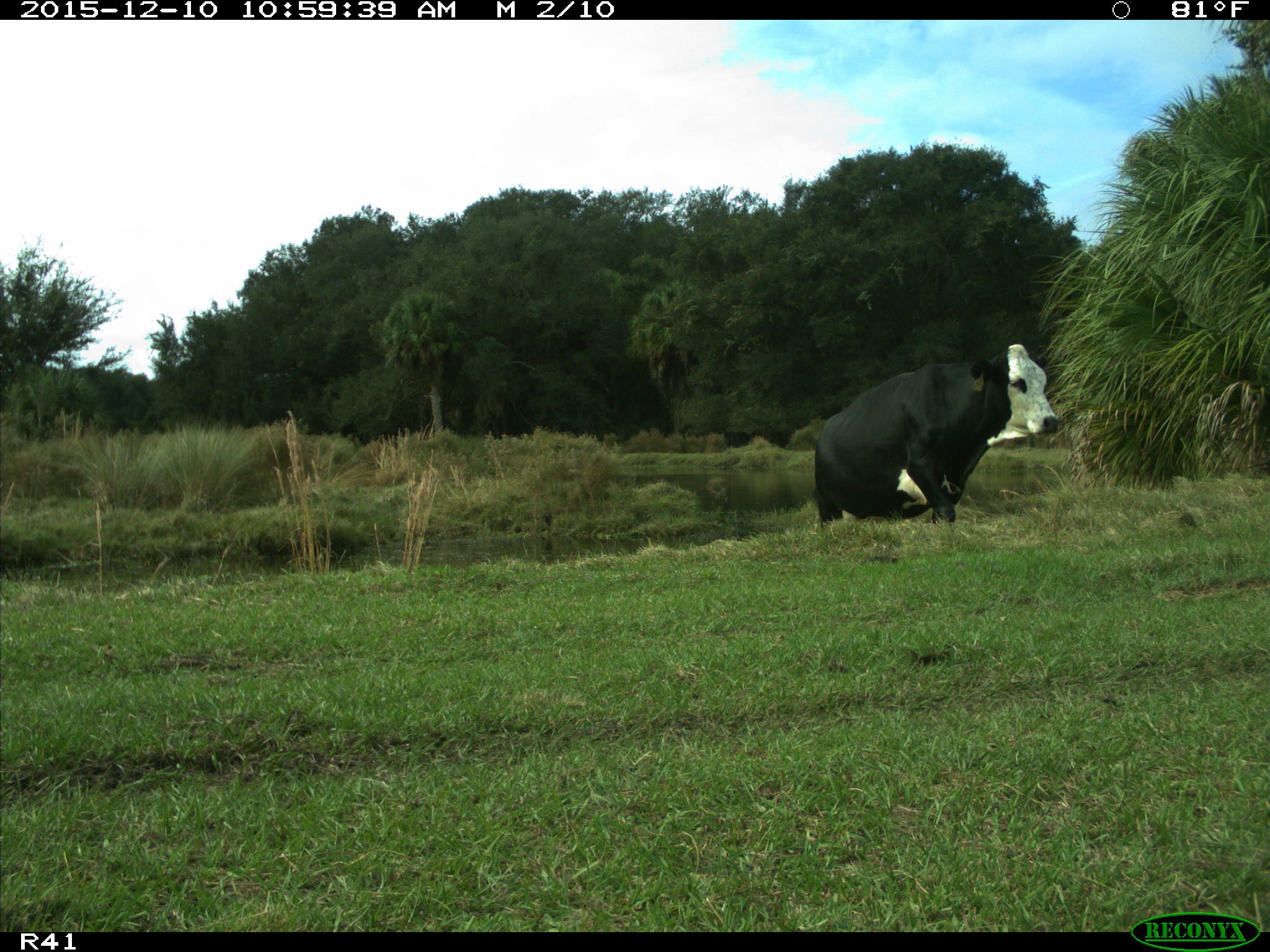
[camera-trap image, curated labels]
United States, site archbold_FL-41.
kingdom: Animalia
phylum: Chordata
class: Mammalia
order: Artiodactyla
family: Bovidae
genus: Bos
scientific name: Bos taurus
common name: domestic cow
Bos taurus (domestic cow).